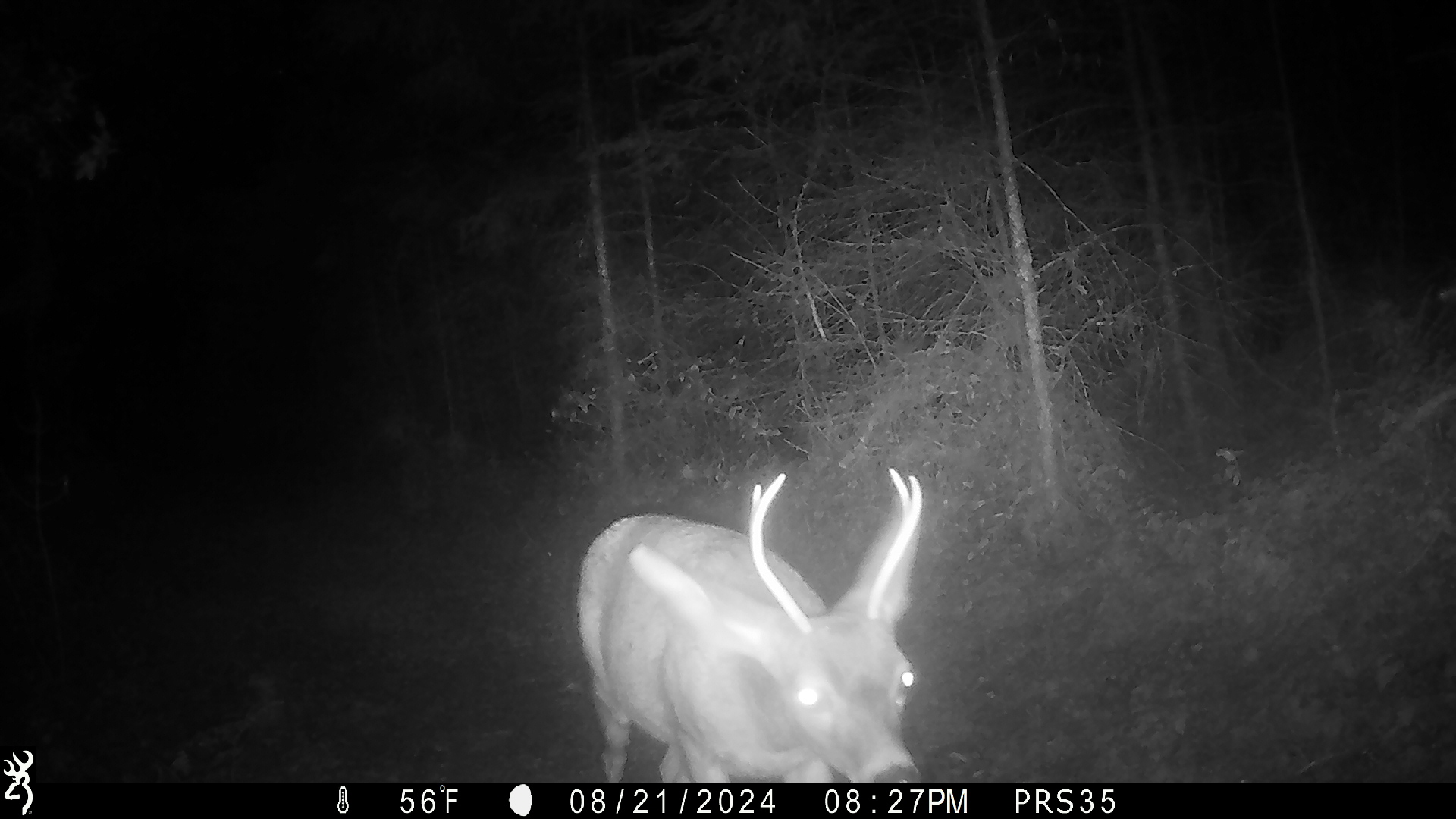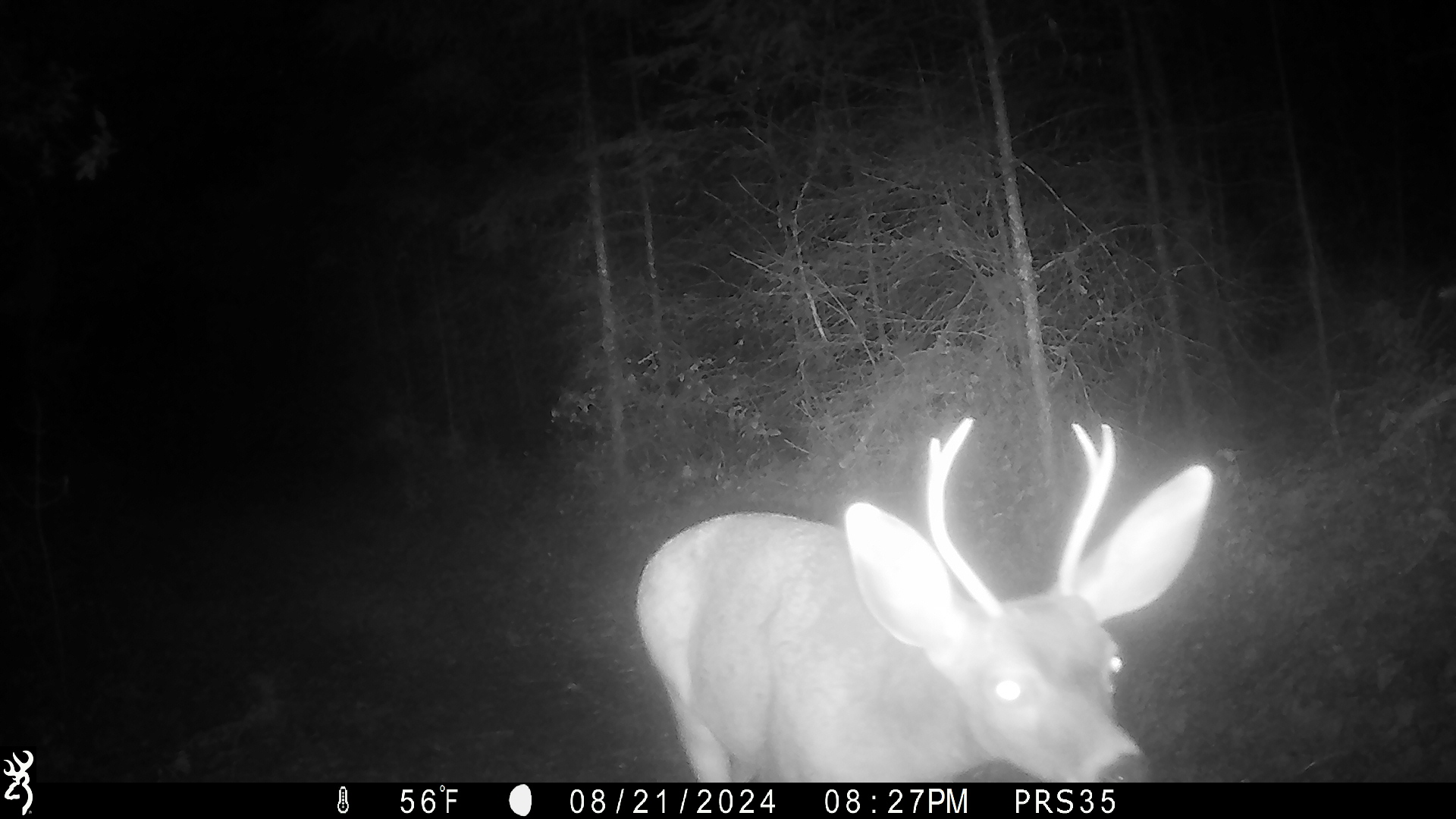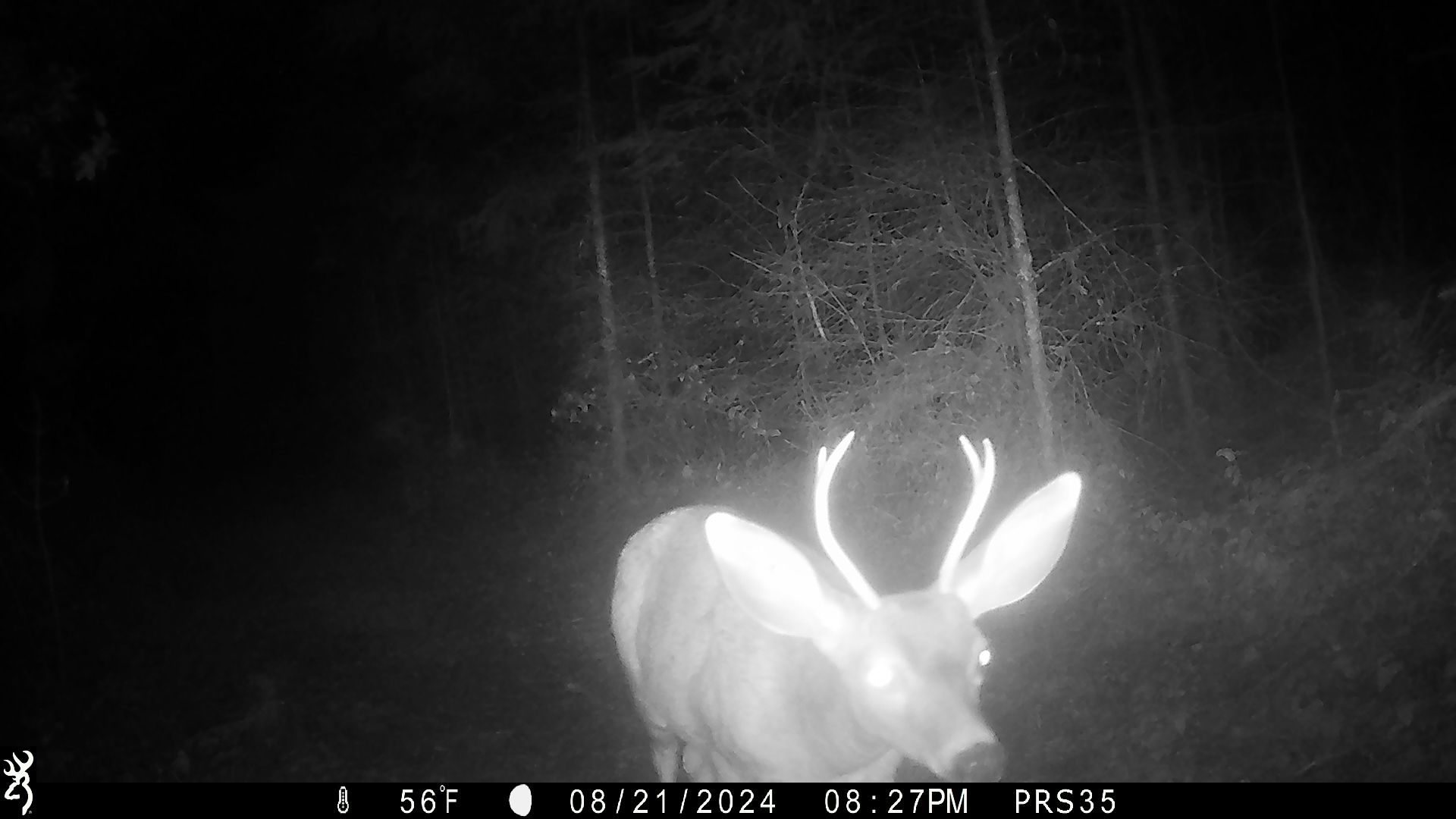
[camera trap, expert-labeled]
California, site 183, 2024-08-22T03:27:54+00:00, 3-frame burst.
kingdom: Animalia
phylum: Chordata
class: Mammalia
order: Artiodactyla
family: Cervidae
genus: Odocoileus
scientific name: Odocoileus hemionus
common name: mule deer